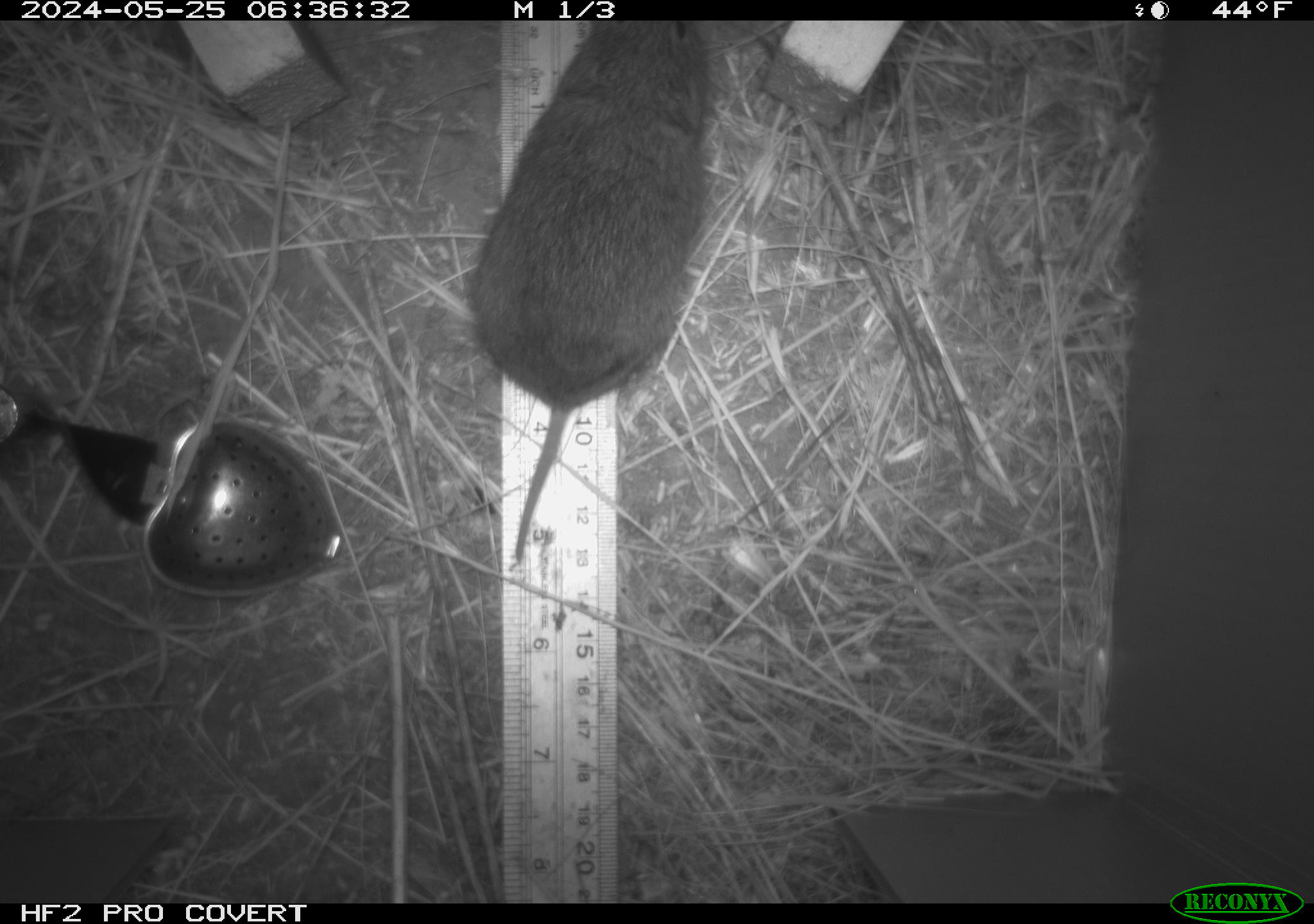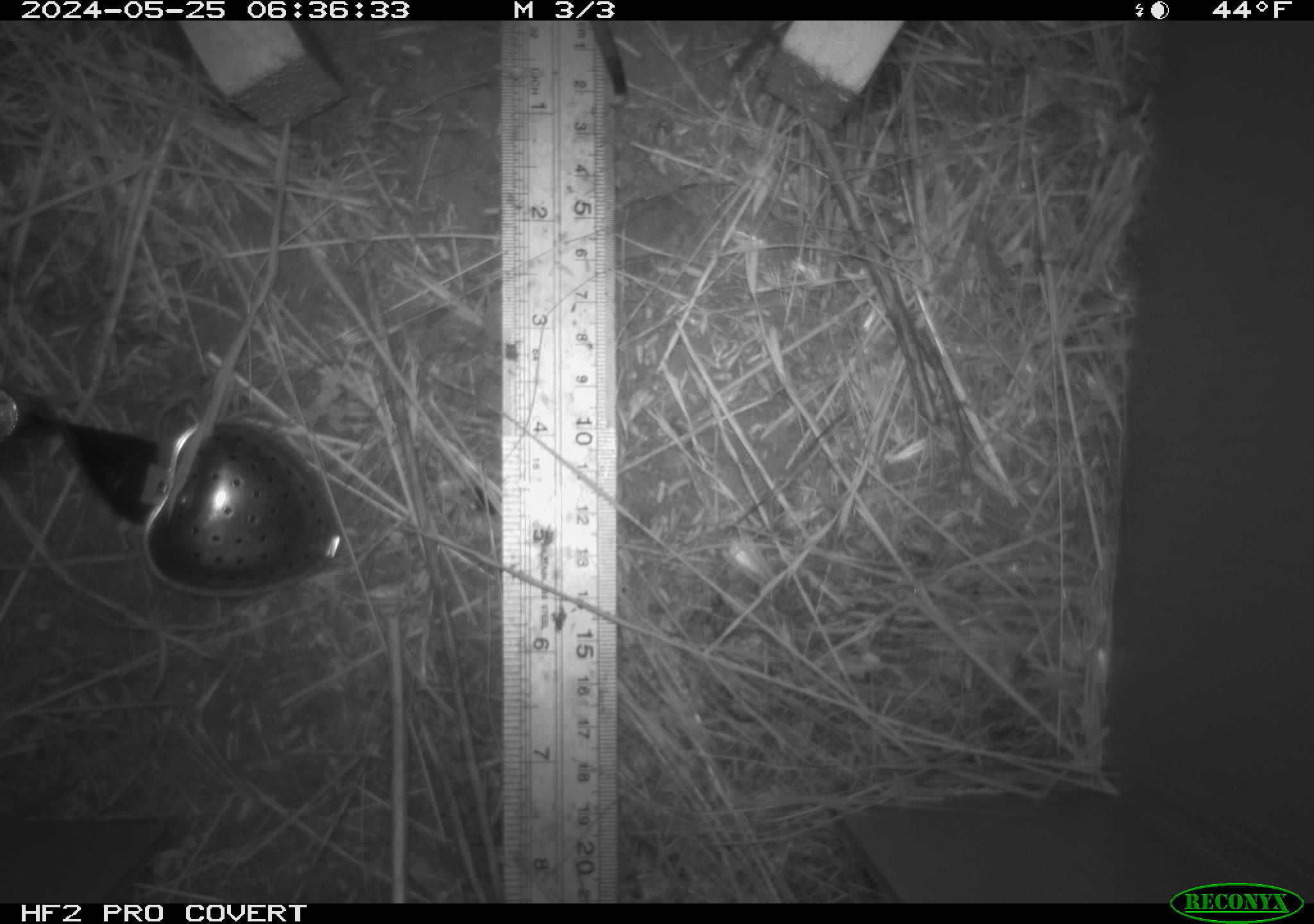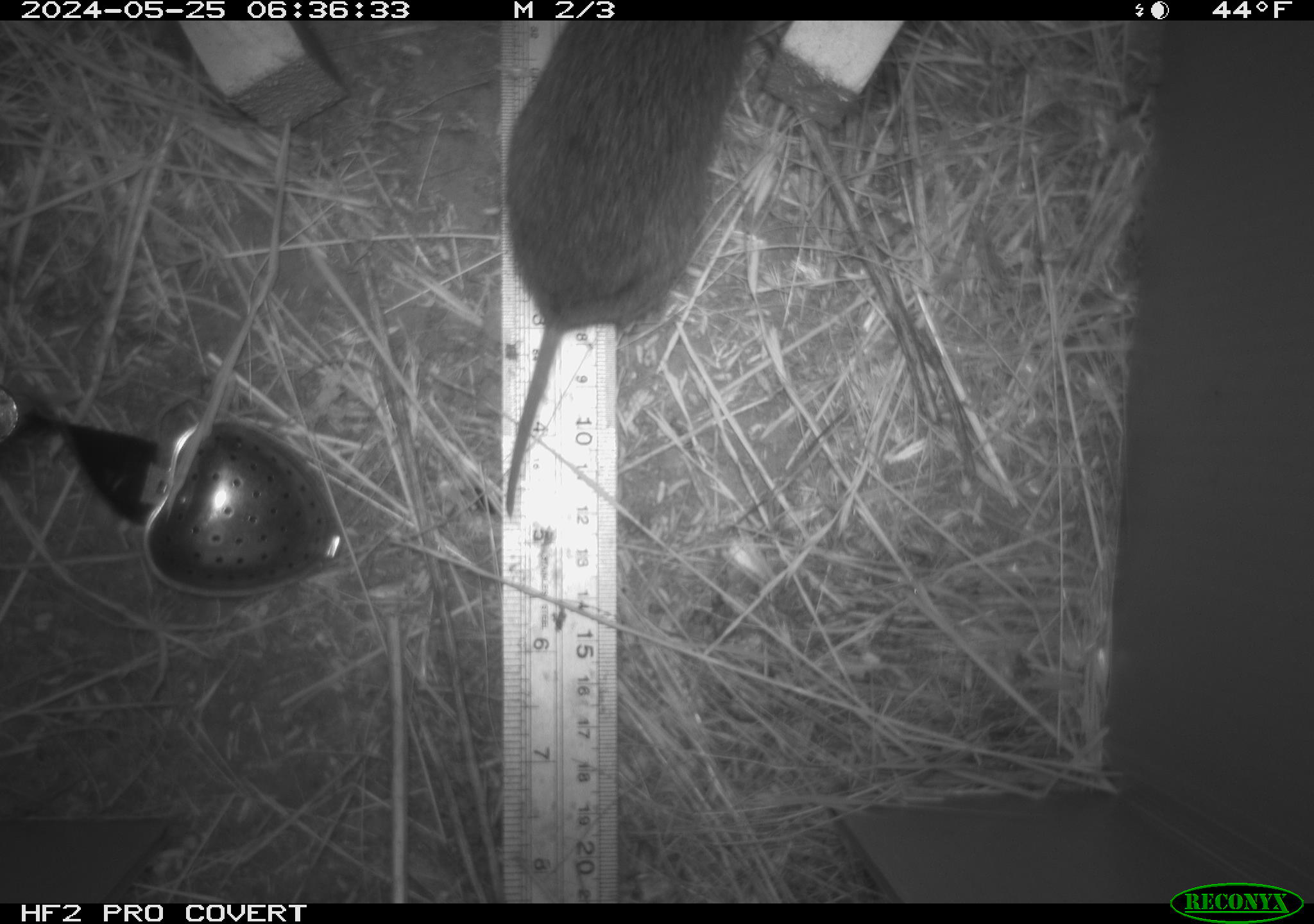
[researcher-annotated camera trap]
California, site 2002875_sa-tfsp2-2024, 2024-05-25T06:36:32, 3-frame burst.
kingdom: Animalia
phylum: Chordata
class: Mammalia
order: Rodentia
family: Cricetidae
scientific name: Arvicolinae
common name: voles, lemmings, and muskrats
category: arvicolinae subfamily